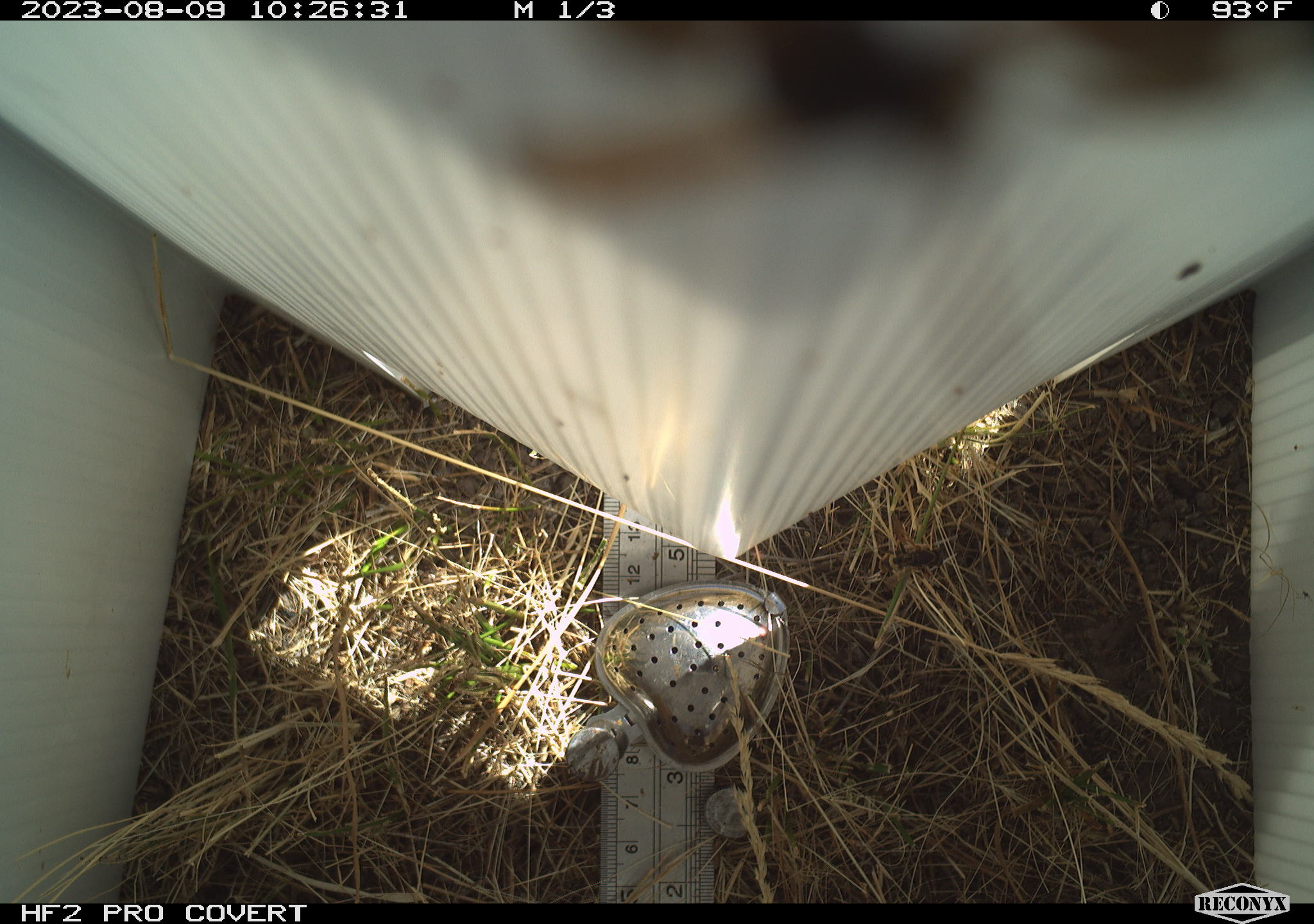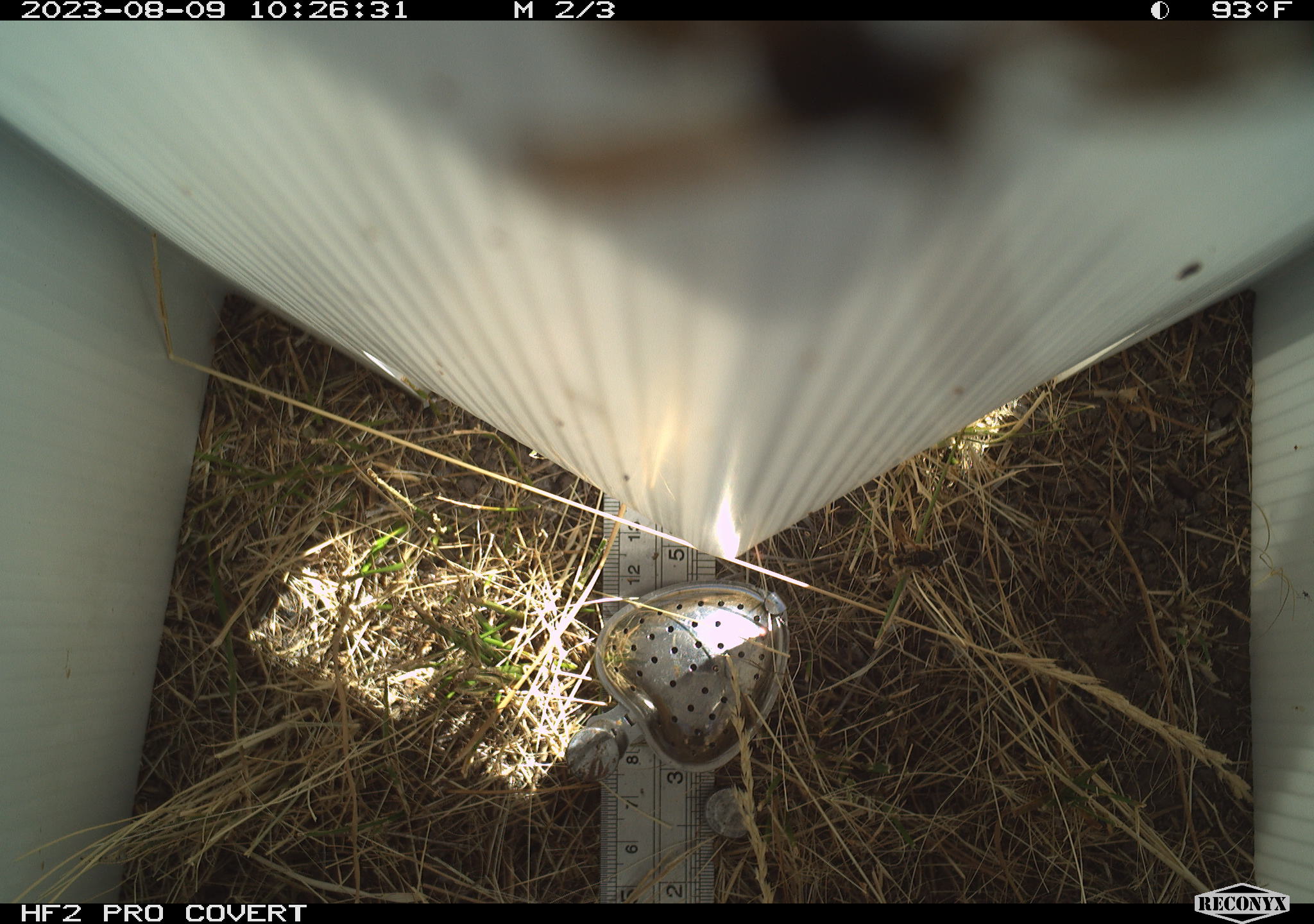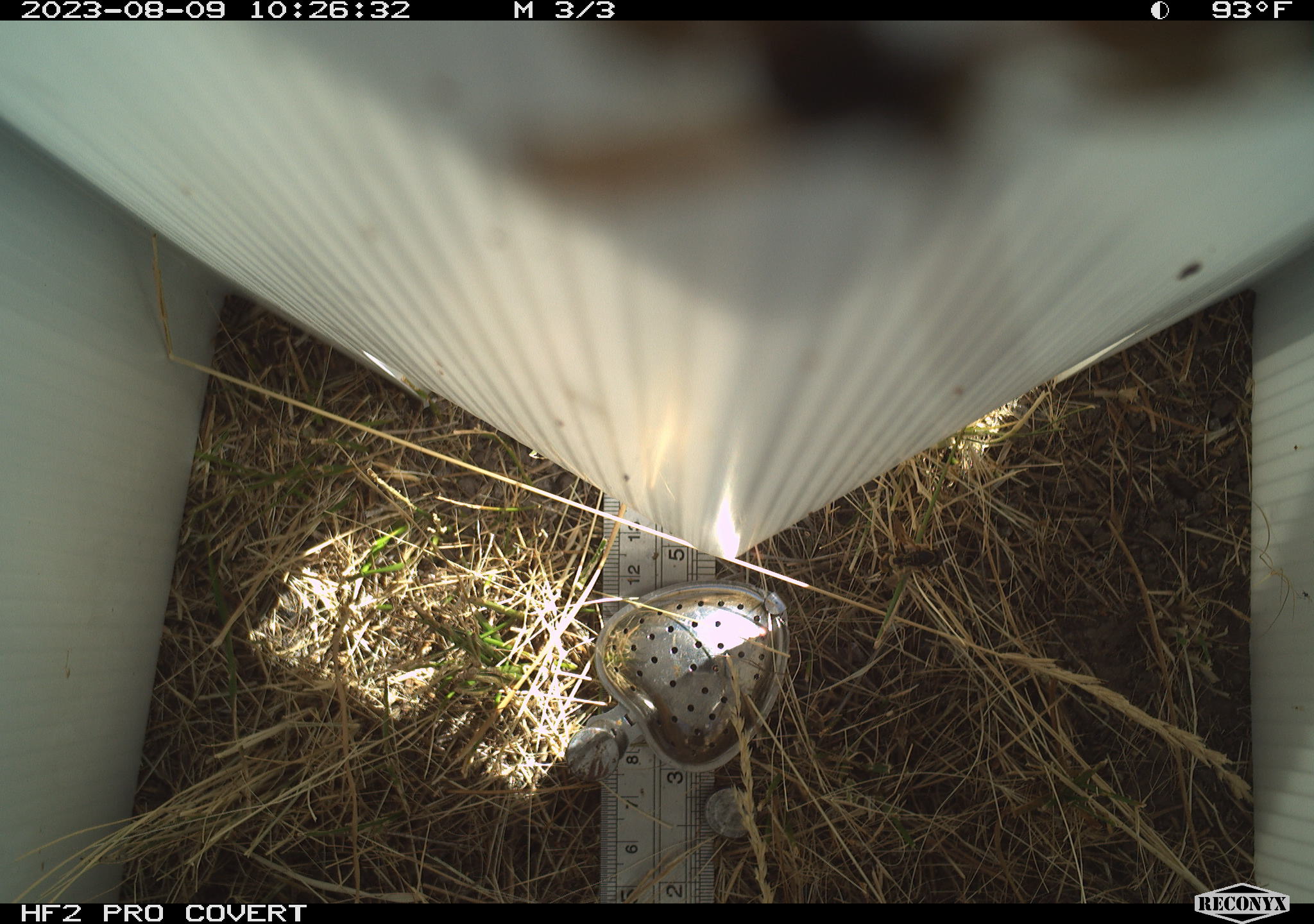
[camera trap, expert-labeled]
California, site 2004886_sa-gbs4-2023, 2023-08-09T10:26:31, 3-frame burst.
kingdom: Animalia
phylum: Arthropoda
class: Insecta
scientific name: Insecta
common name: insect